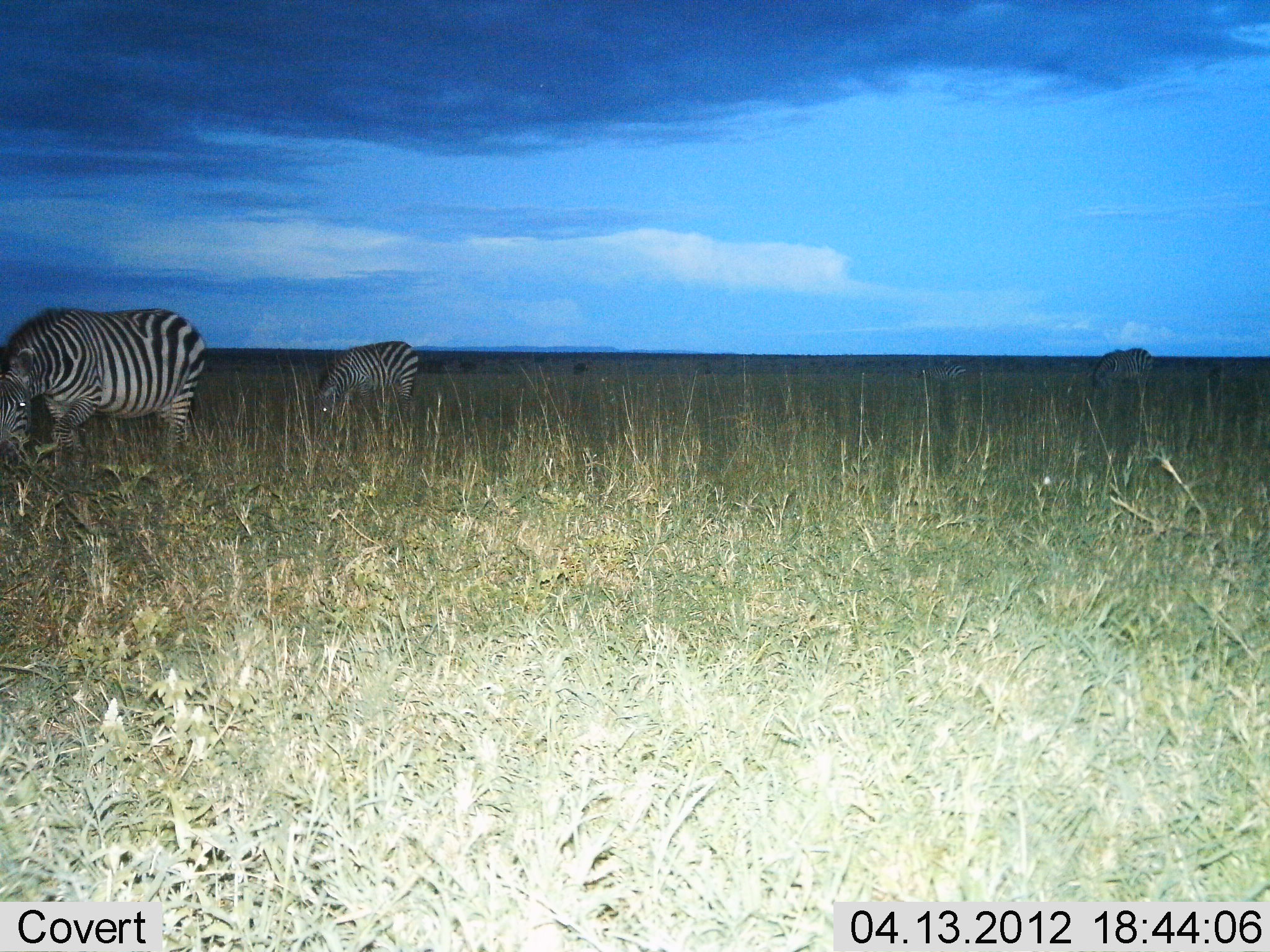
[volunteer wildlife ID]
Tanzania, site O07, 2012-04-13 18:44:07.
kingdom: Animalia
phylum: Chordata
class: Mammalia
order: Perissodactyla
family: Equidae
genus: Equus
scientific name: Equus quagga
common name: plains zebra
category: zebra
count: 3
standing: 11%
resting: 0%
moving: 6%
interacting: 0%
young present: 0%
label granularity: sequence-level